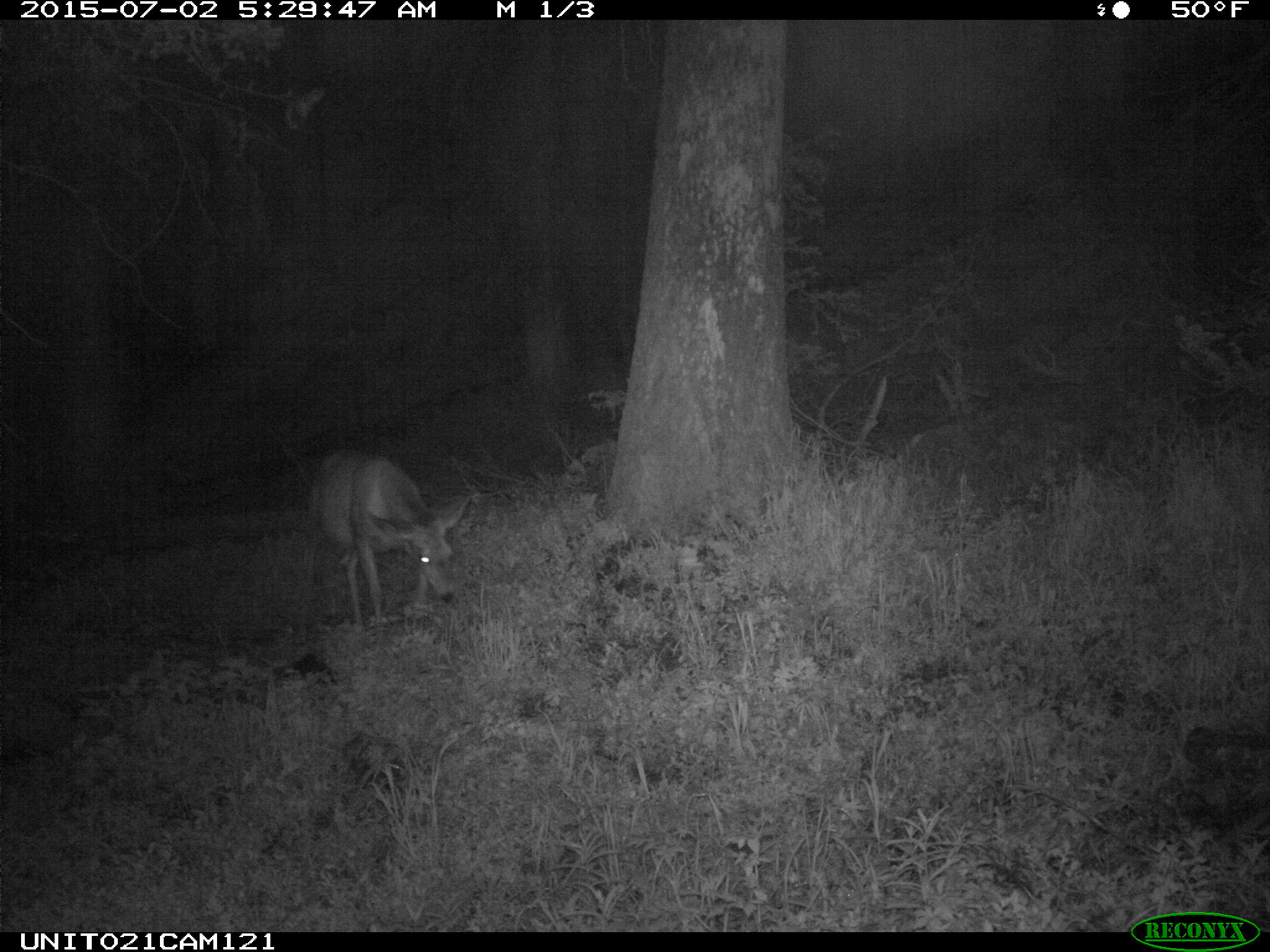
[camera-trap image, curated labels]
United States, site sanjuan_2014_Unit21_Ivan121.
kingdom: Animalia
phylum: Chordata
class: Mammalia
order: Artiodactyla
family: Cervidae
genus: Odocoileus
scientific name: Odocoileus hemionus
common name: mule deer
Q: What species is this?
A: Odocoileus hemionus (mule deer).